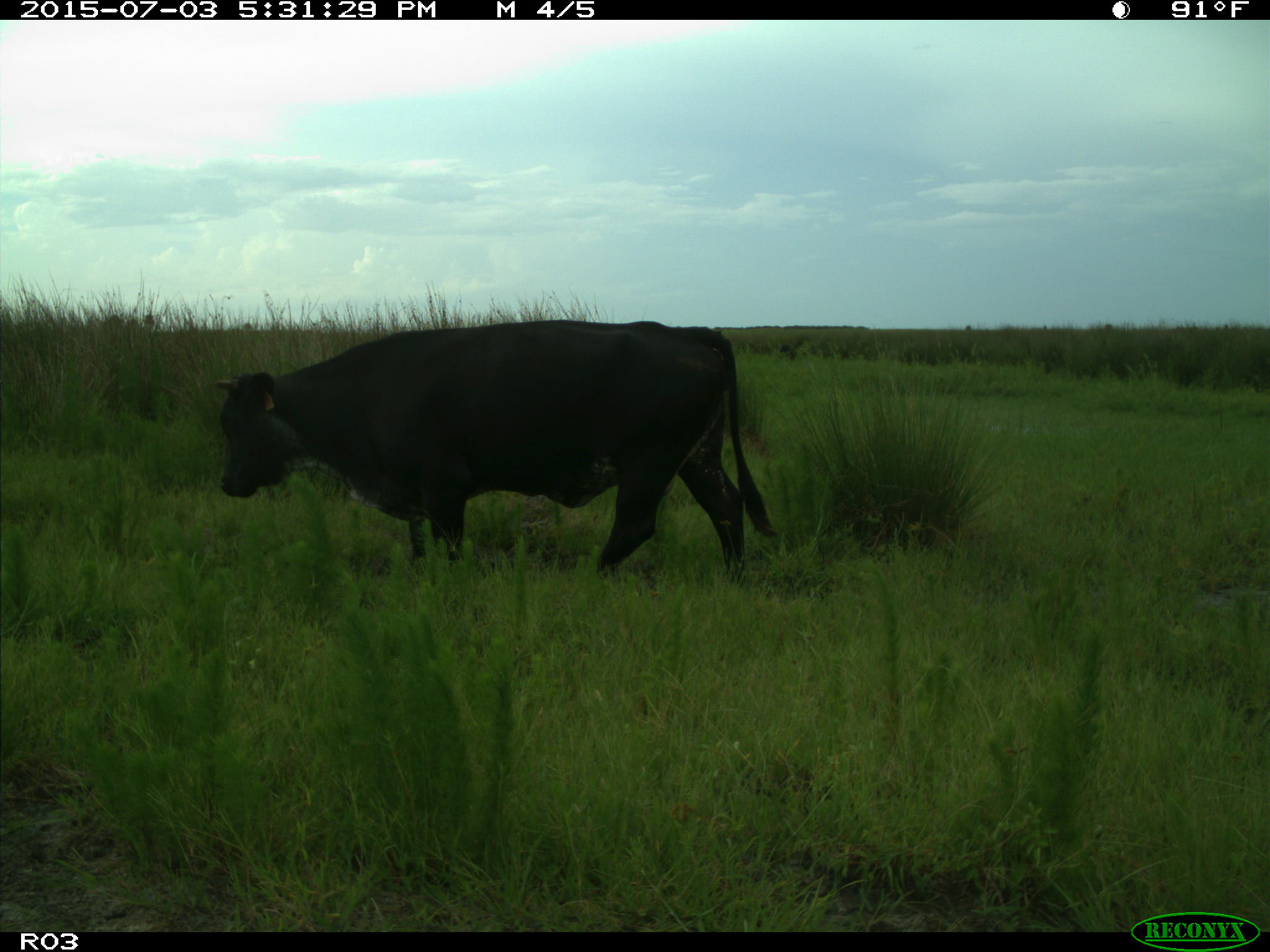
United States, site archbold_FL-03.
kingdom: Animalia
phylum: Chordata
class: Mammalia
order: Artiodactyla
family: Bovidae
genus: Bos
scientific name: Bos taurus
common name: domestic cow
Bos taurus (domestic cow).